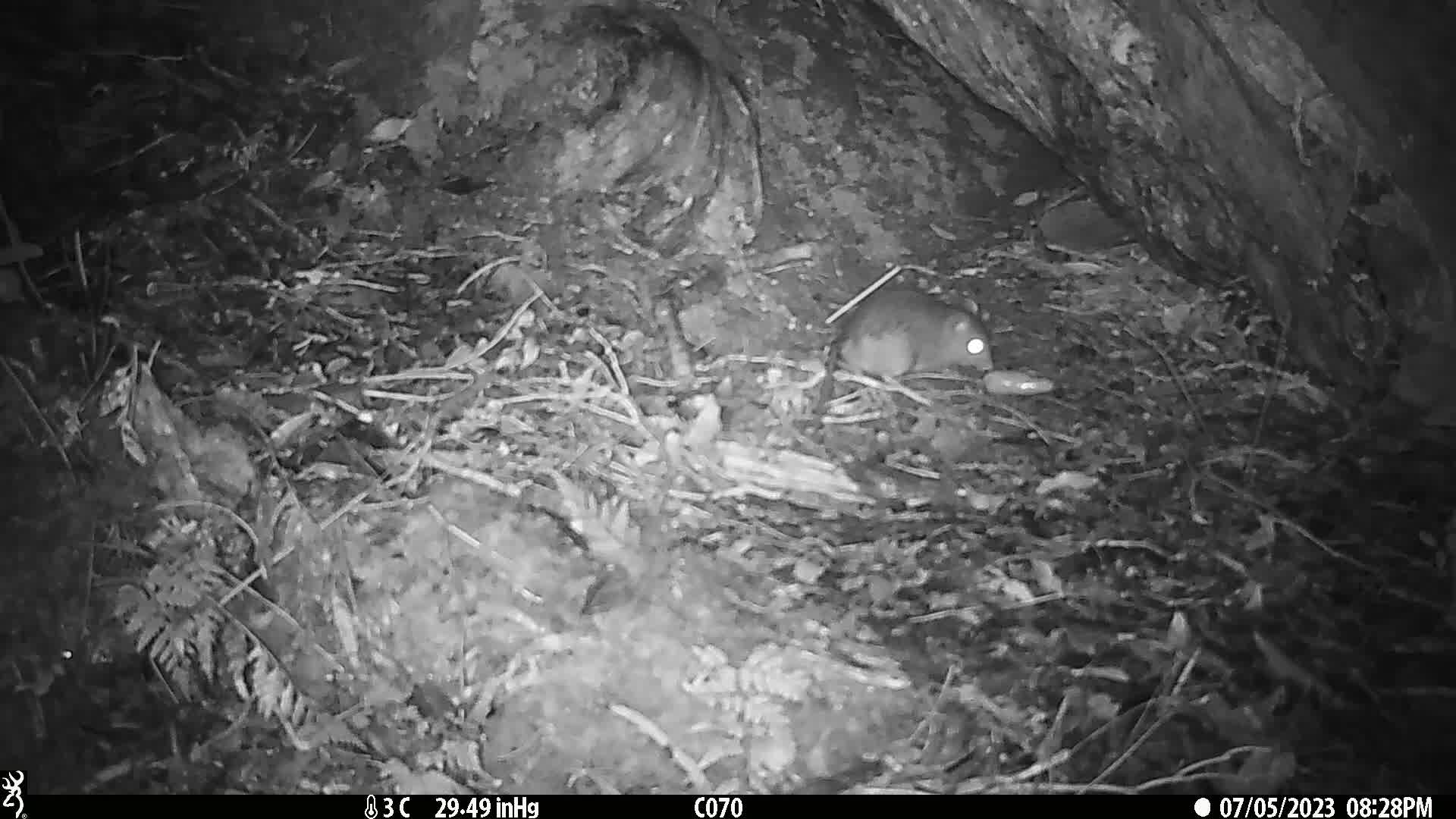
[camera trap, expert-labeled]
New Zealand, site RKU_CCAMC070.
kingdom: Animalia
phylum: Chordata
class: Mammalia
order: Rodentia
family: Muridae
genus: Rattus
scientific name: Rattus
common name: rat